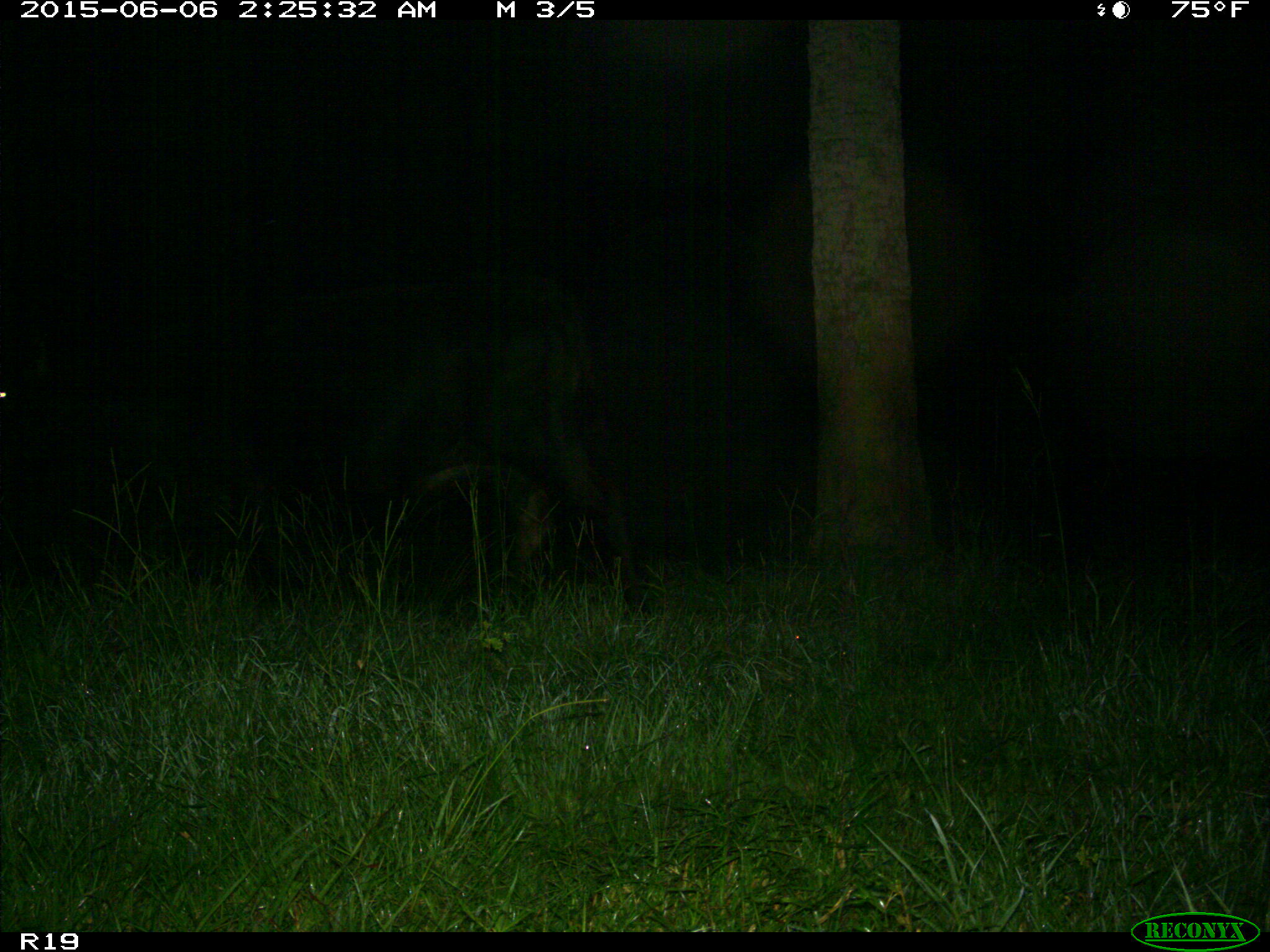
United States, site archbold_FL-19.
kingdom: Animalia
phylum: Chordata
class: Mammalia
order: Artiodactyla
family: Bovidae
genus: Bos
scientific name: Bos taurus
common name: domestic cow